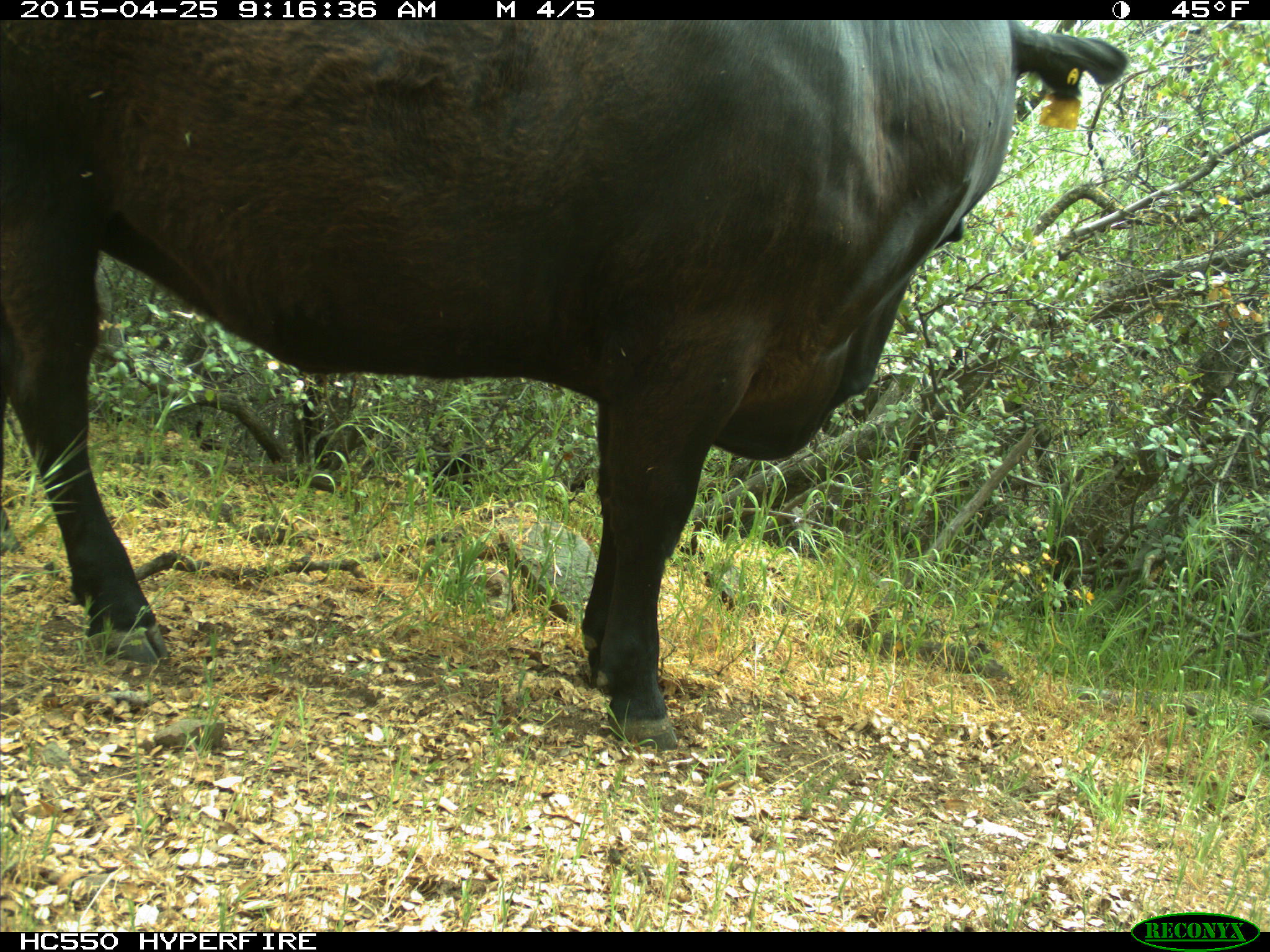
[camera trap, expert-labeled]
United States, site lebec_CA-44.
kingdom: Animalia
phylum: Chordata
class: Mammalia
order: Artiodactyla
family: Suidae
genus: Sus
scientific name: Sus scrofa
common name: wild boar